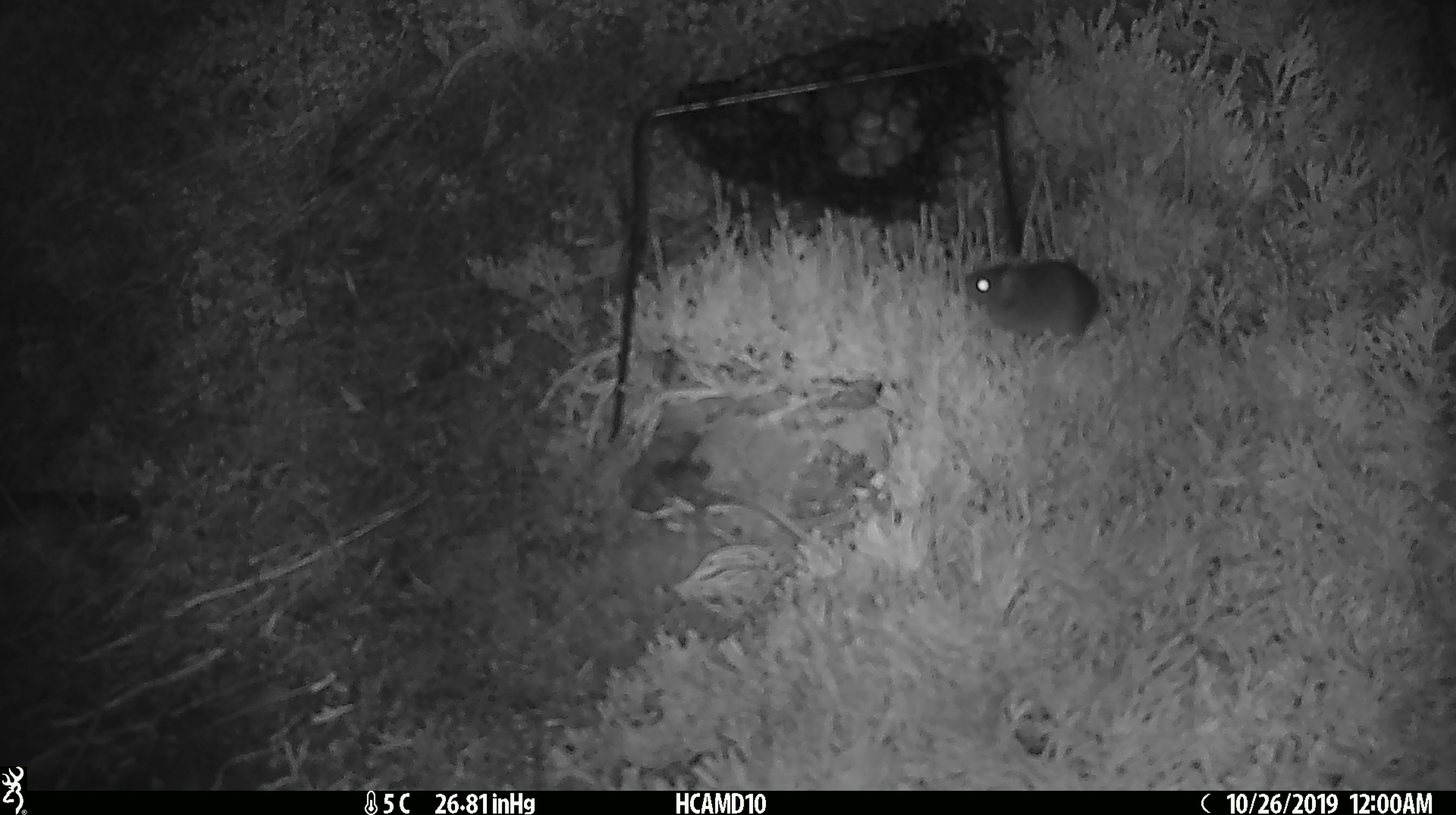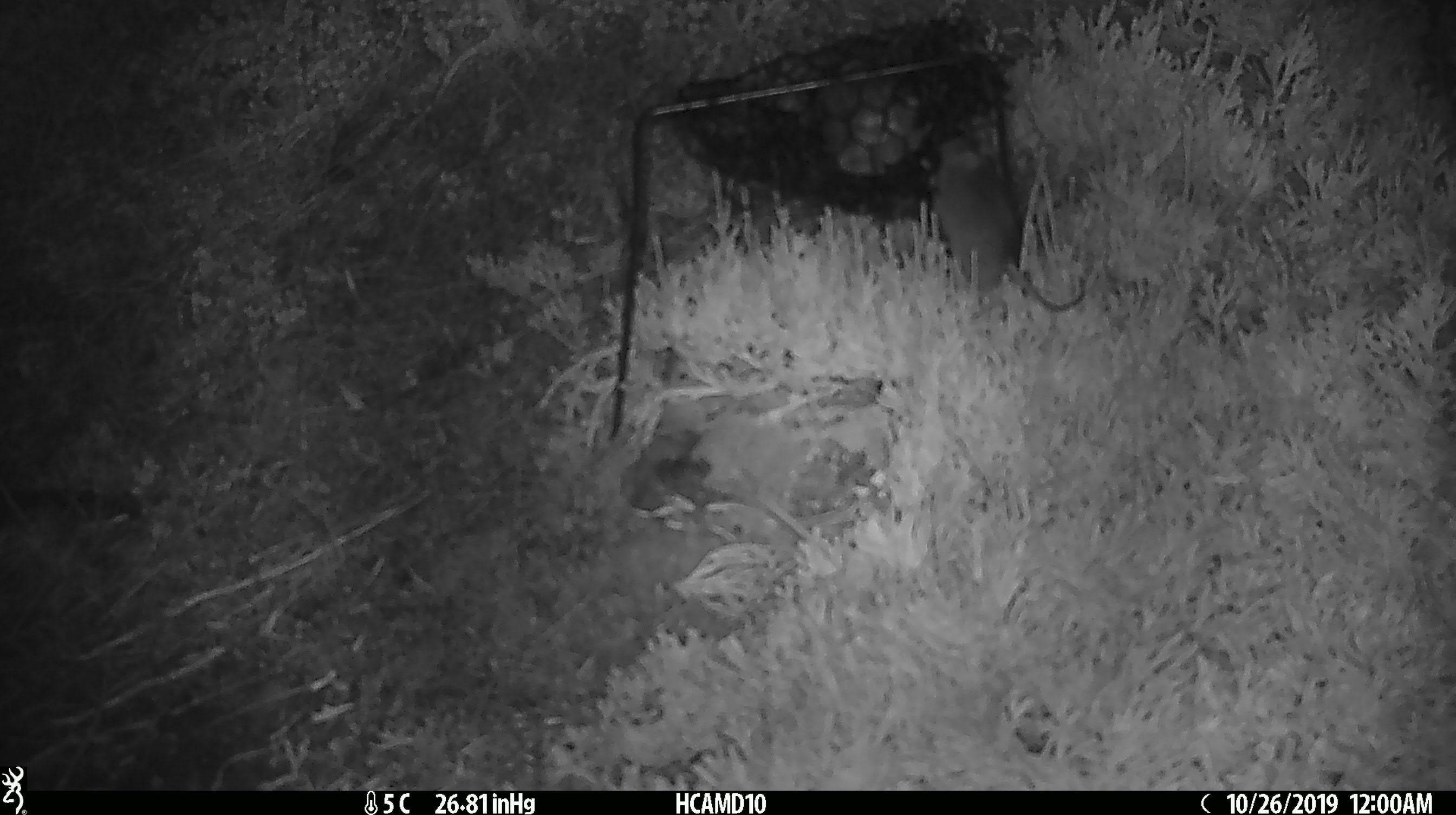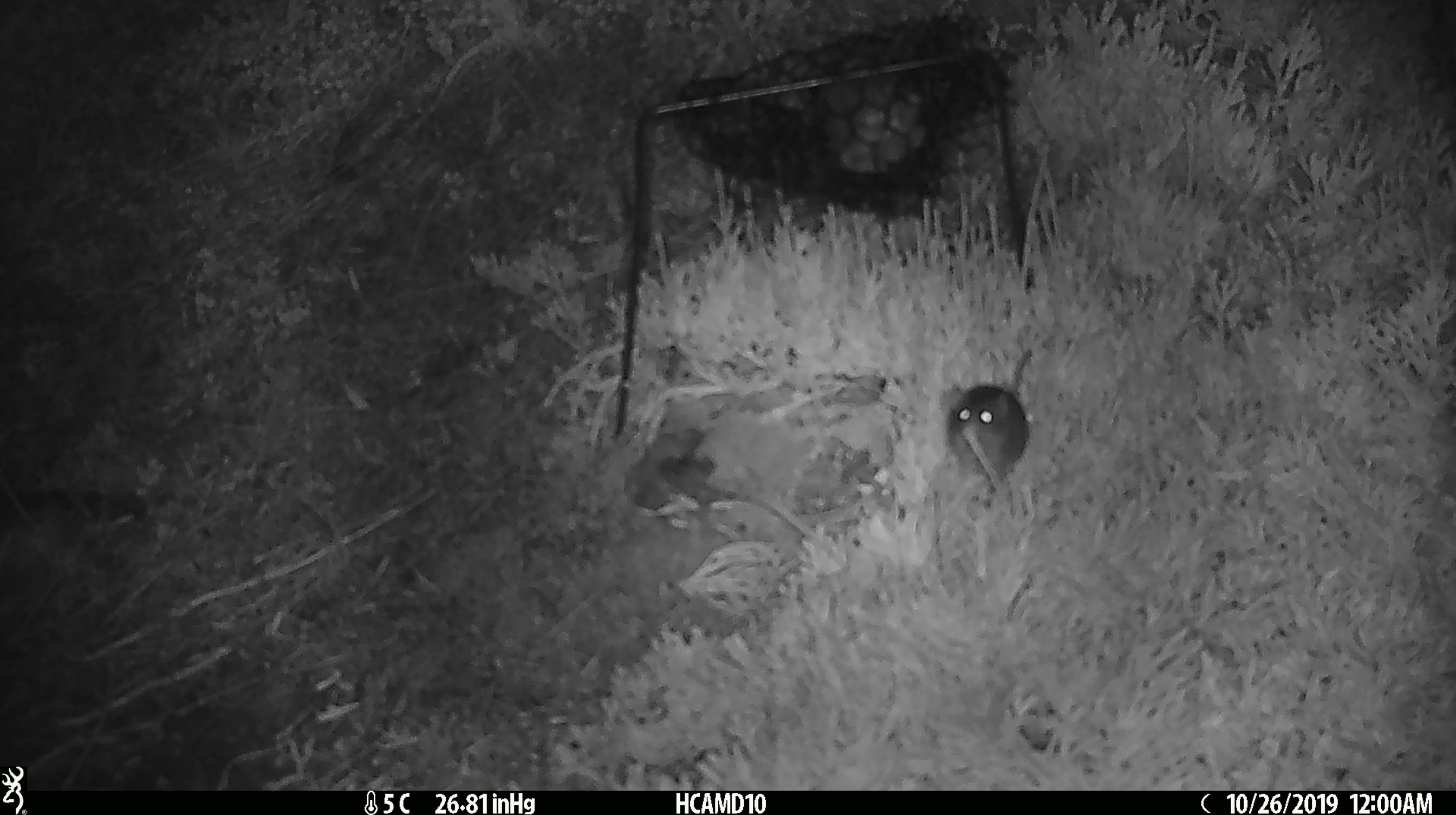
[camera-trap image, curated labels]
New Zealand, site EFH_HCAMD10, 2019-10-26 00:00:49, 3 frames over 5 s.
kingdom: Animalia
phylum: Chordata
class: Mammalia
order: Rodentia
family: Muridae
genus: Mus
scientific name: Mus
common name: mouse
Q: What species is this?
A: Mouse (Mus).